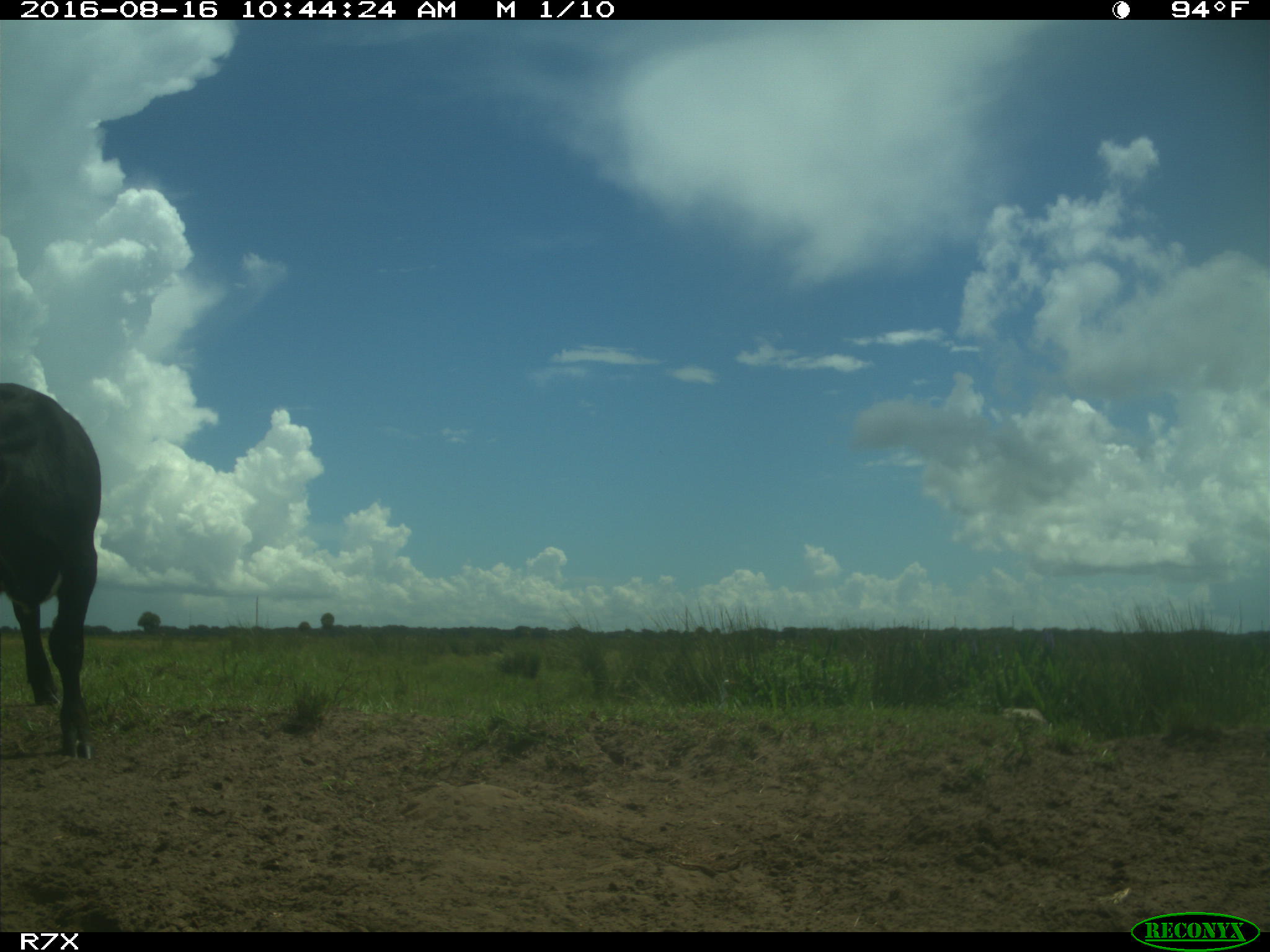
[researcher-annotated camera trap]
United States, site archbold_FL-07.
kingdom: Animalia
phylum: Chordata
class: Mammalia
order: Artiodactyla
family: Bovidae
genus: Bos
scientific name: Bos taurus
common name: domestic cow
Bos taurus (domestic cow).